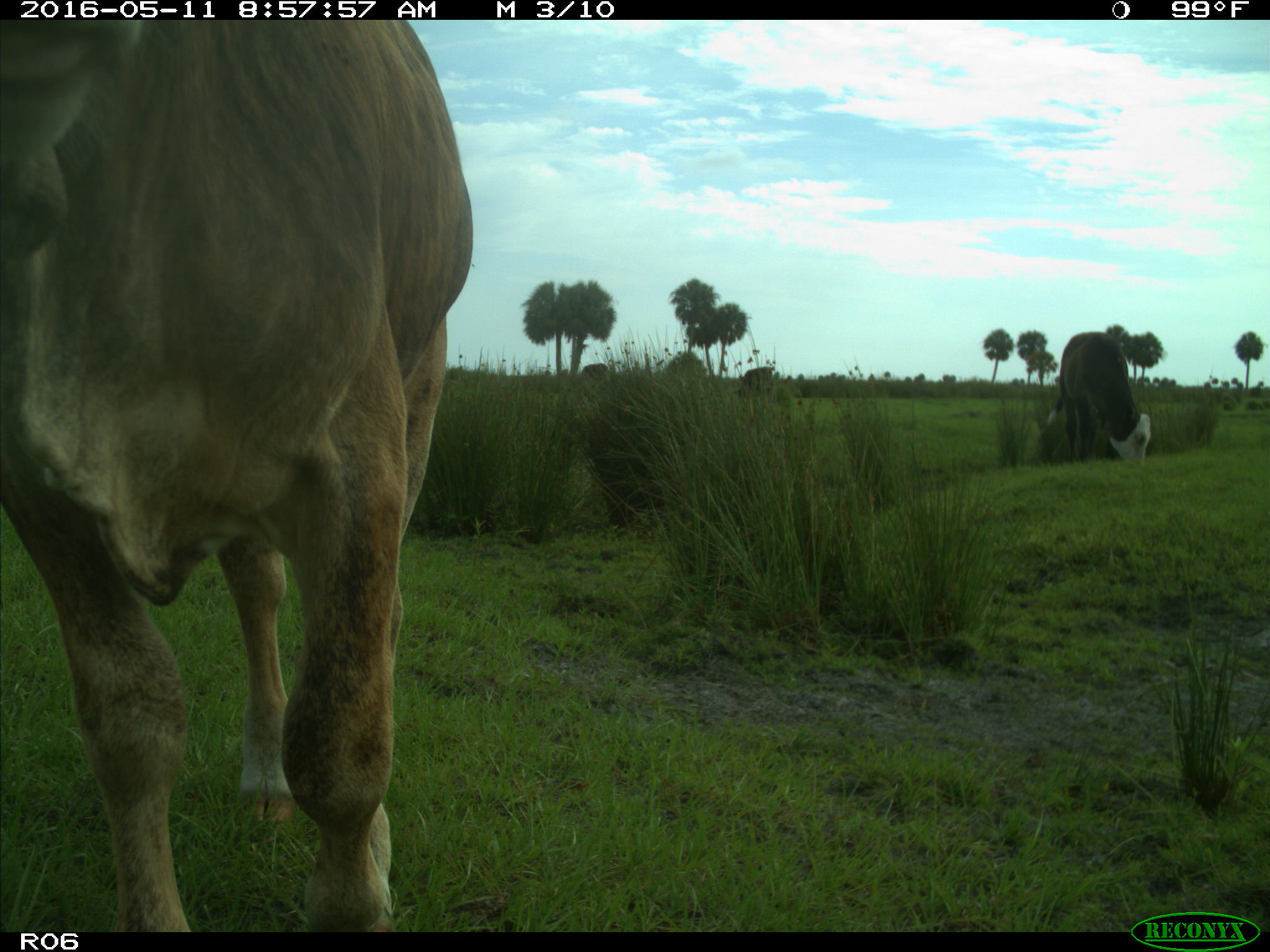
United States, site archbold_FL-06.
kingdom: Animalia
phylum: Chordata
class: Mammalia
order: Artiodactyla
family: Bovidae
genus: Bos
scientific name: Bos taurus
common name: domestic cow